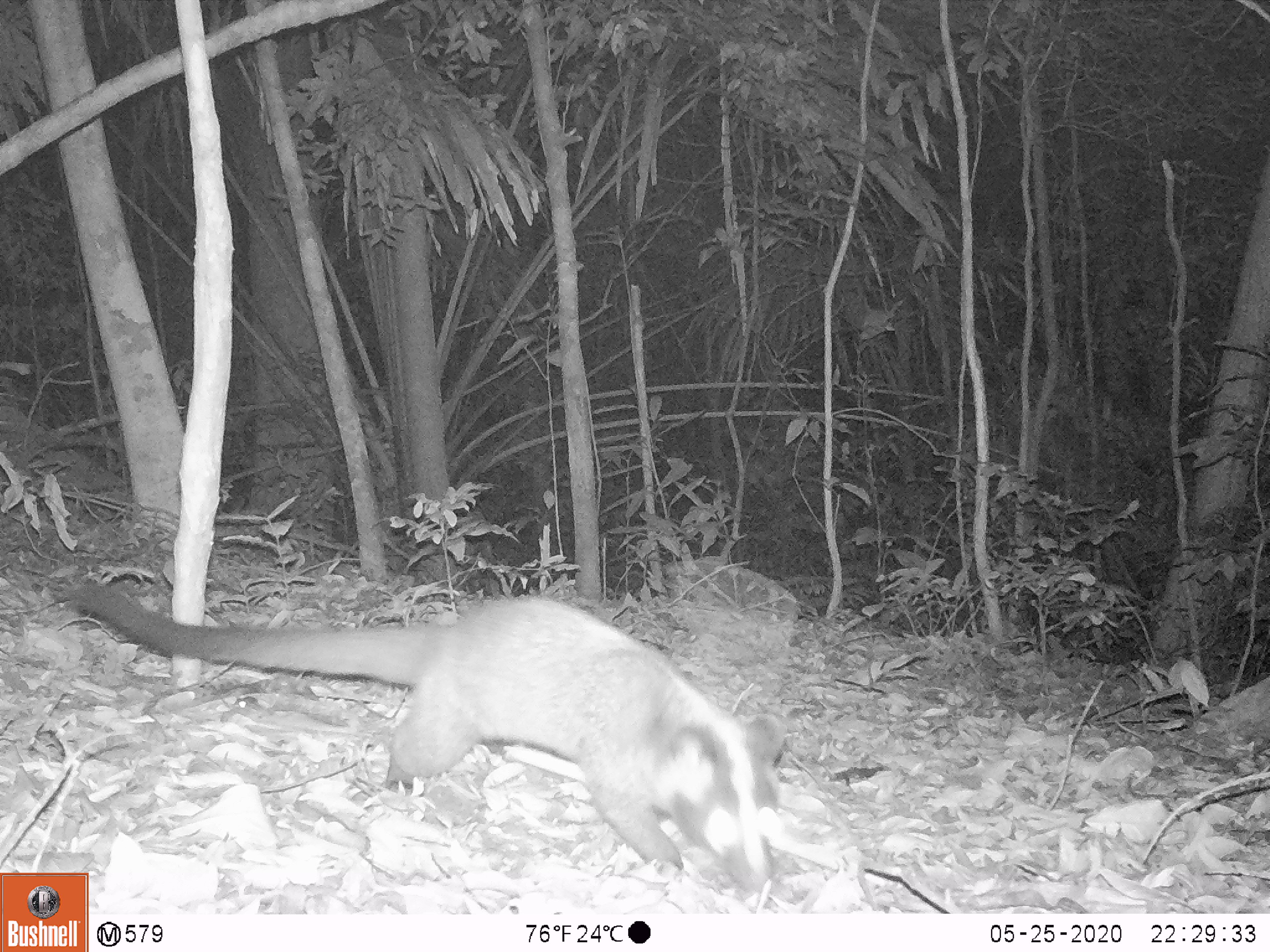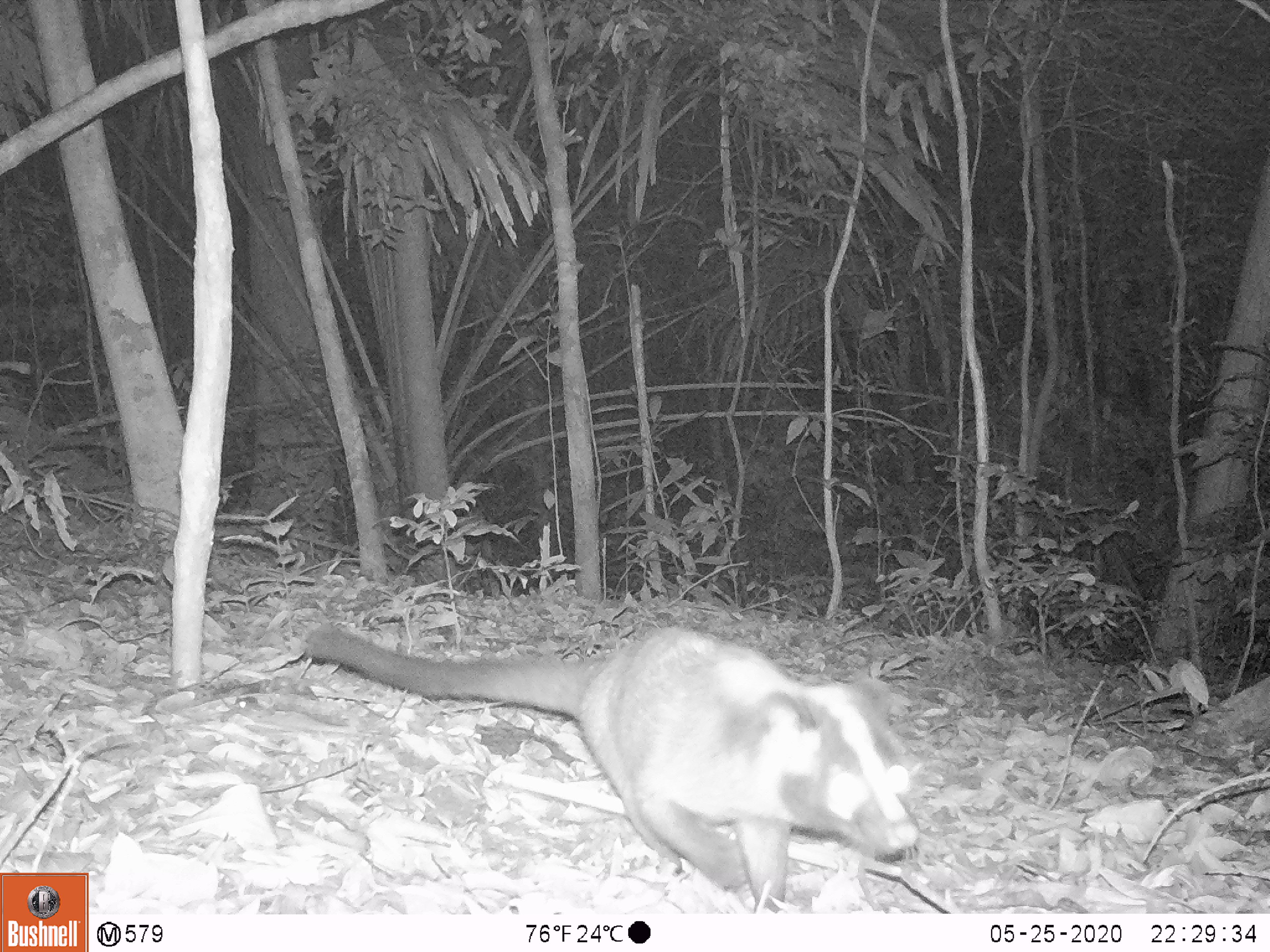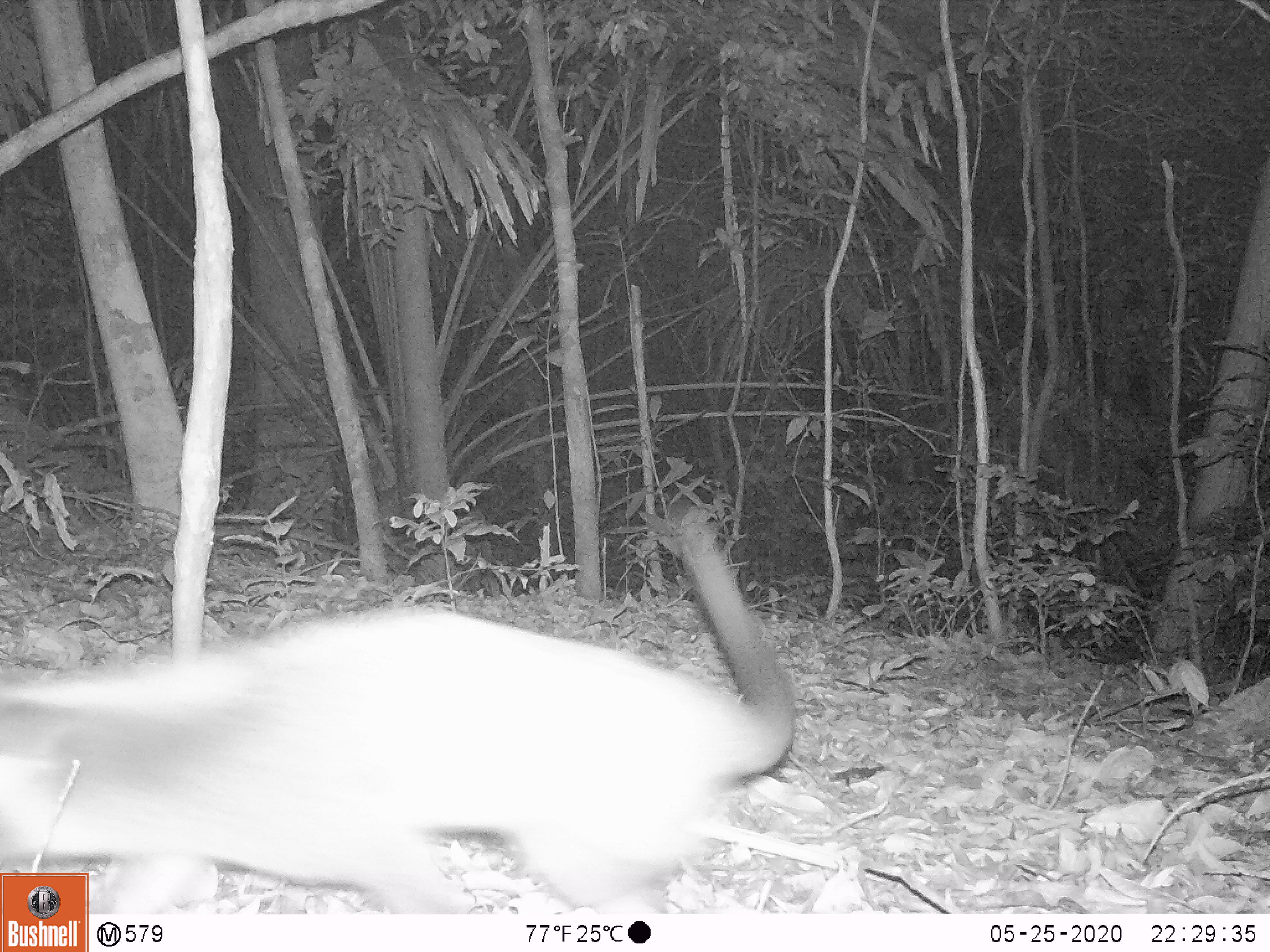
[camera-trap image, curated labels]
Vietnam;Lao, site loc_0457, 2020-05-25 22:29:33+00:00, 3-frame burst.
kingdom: Animalia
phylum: Chordata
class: Mammalia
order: Carnivora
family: Viverridae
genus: Paguma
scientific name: Paguma larvata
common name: masked palm civet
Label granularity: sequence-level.